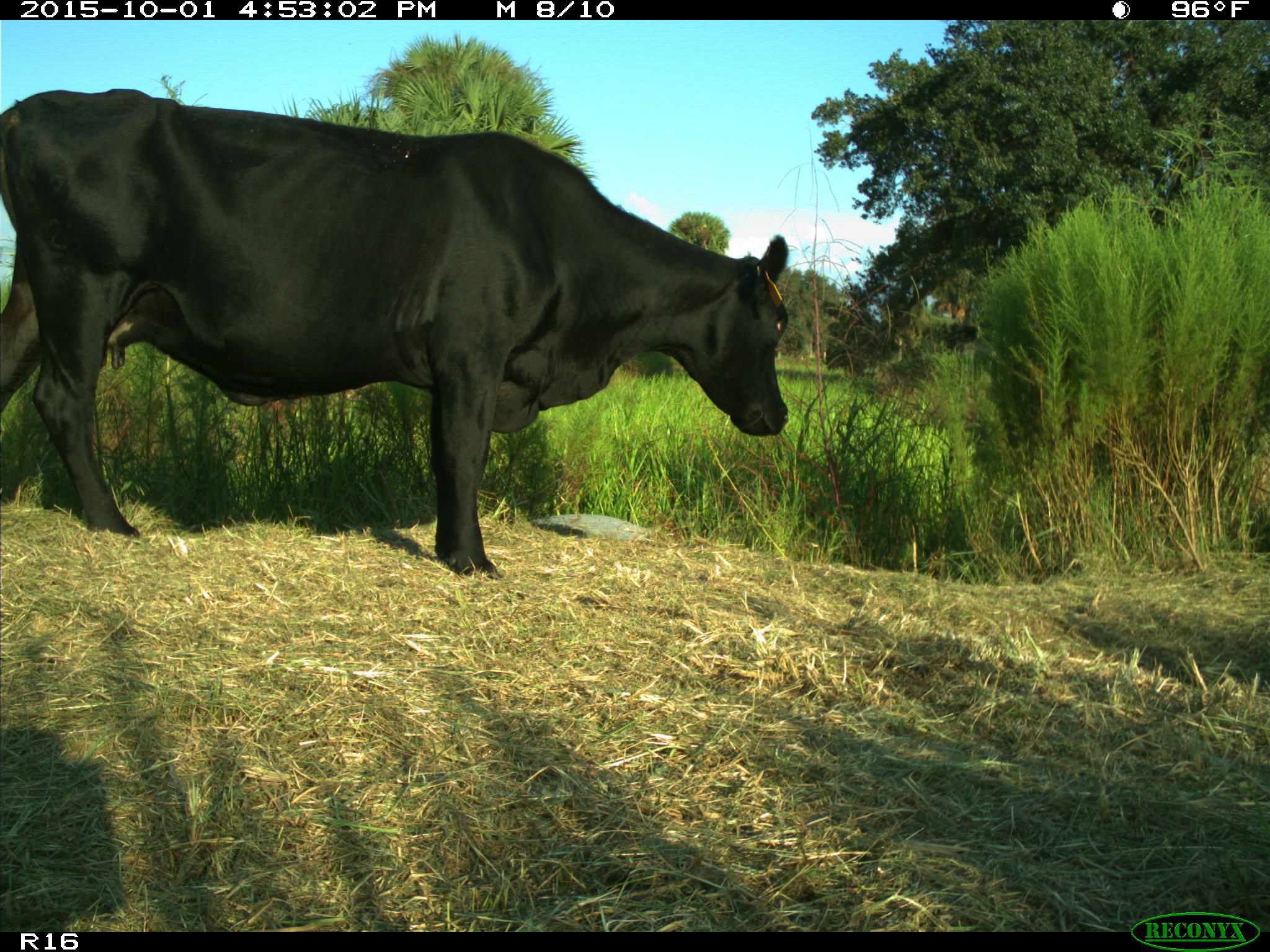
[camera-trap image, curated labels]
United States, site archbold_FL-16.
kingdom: Animalia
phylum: Chordata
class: Mammalia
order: Artiodactyla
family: Bovidae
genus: Bos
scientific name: Bos taurus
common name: domestic cow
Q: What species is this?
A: Bos taurus (domestic cow).